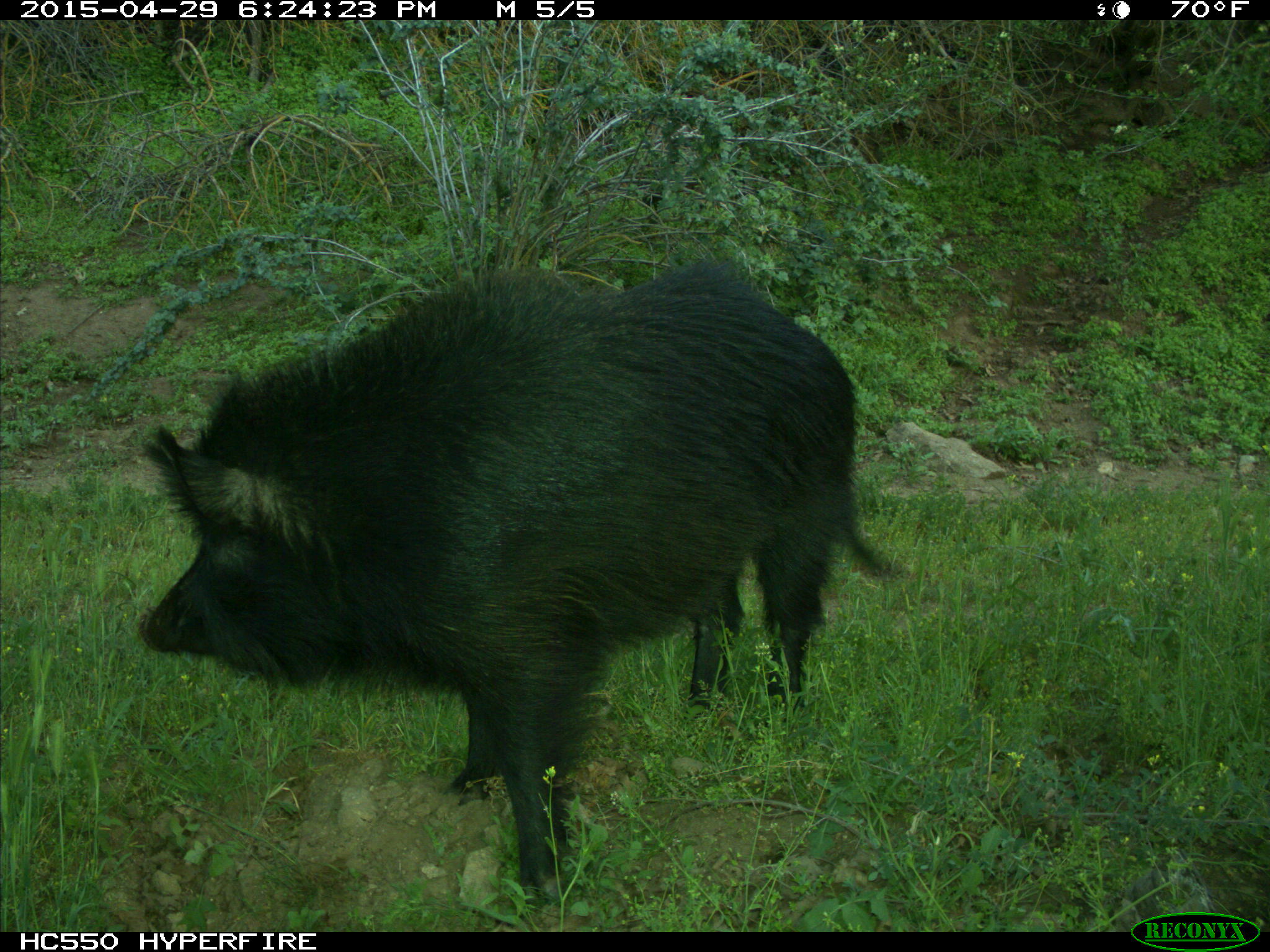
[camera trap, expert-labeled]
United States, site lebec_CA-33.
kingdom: Animalia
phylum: Chordata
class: Mammalia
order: Artiodactyla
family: Suidae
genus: Sus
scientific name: Sus scrofa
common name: wild boar